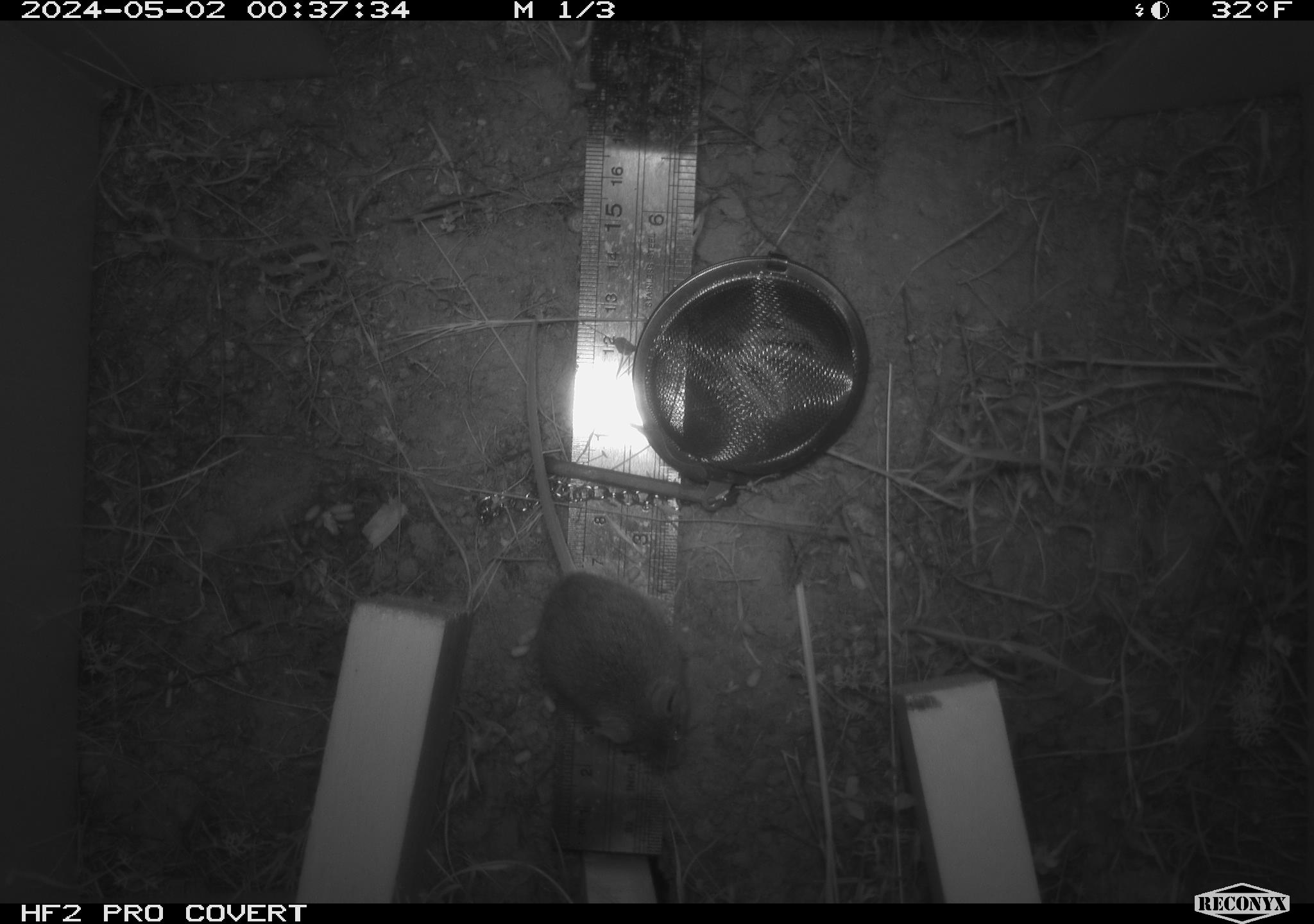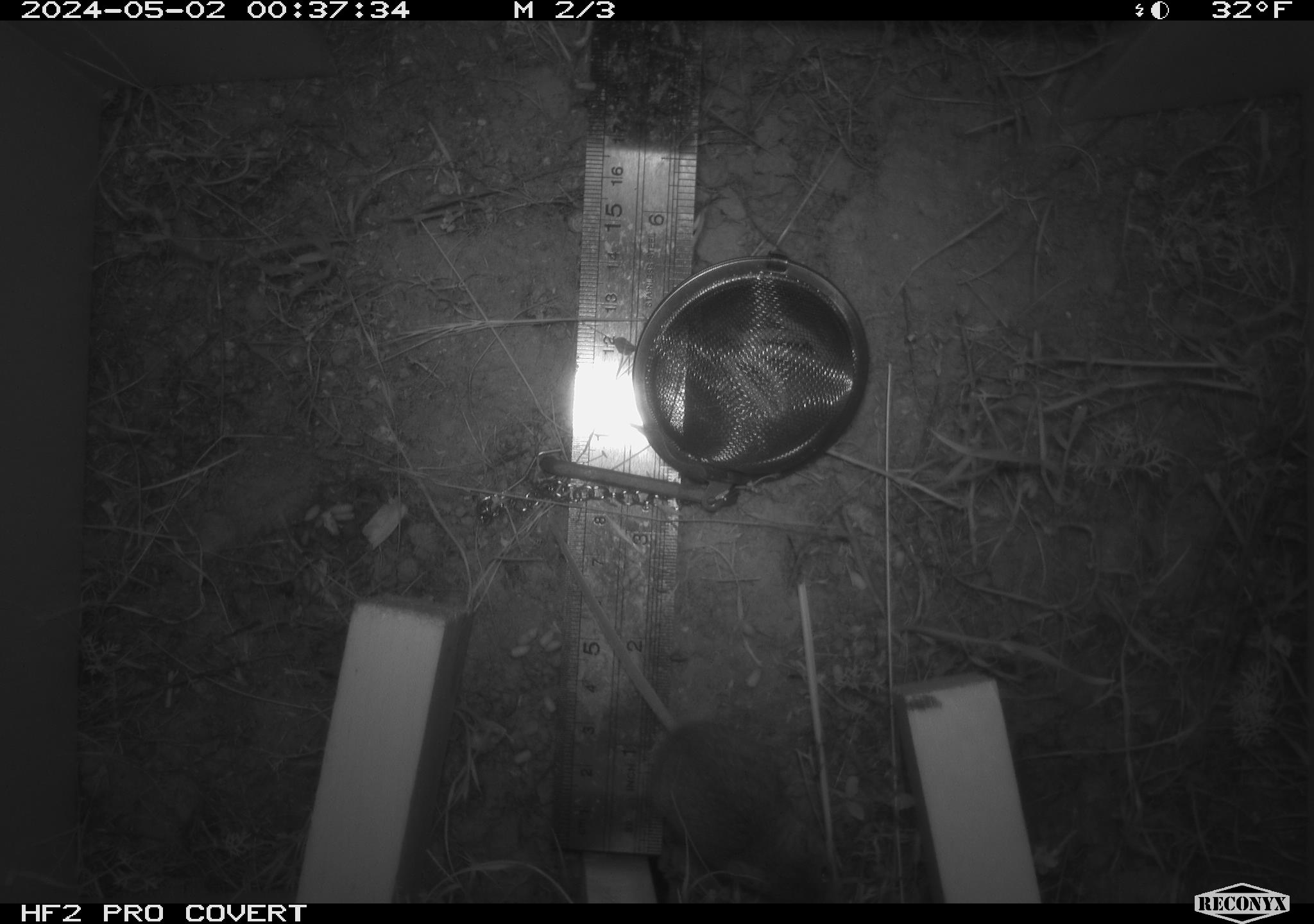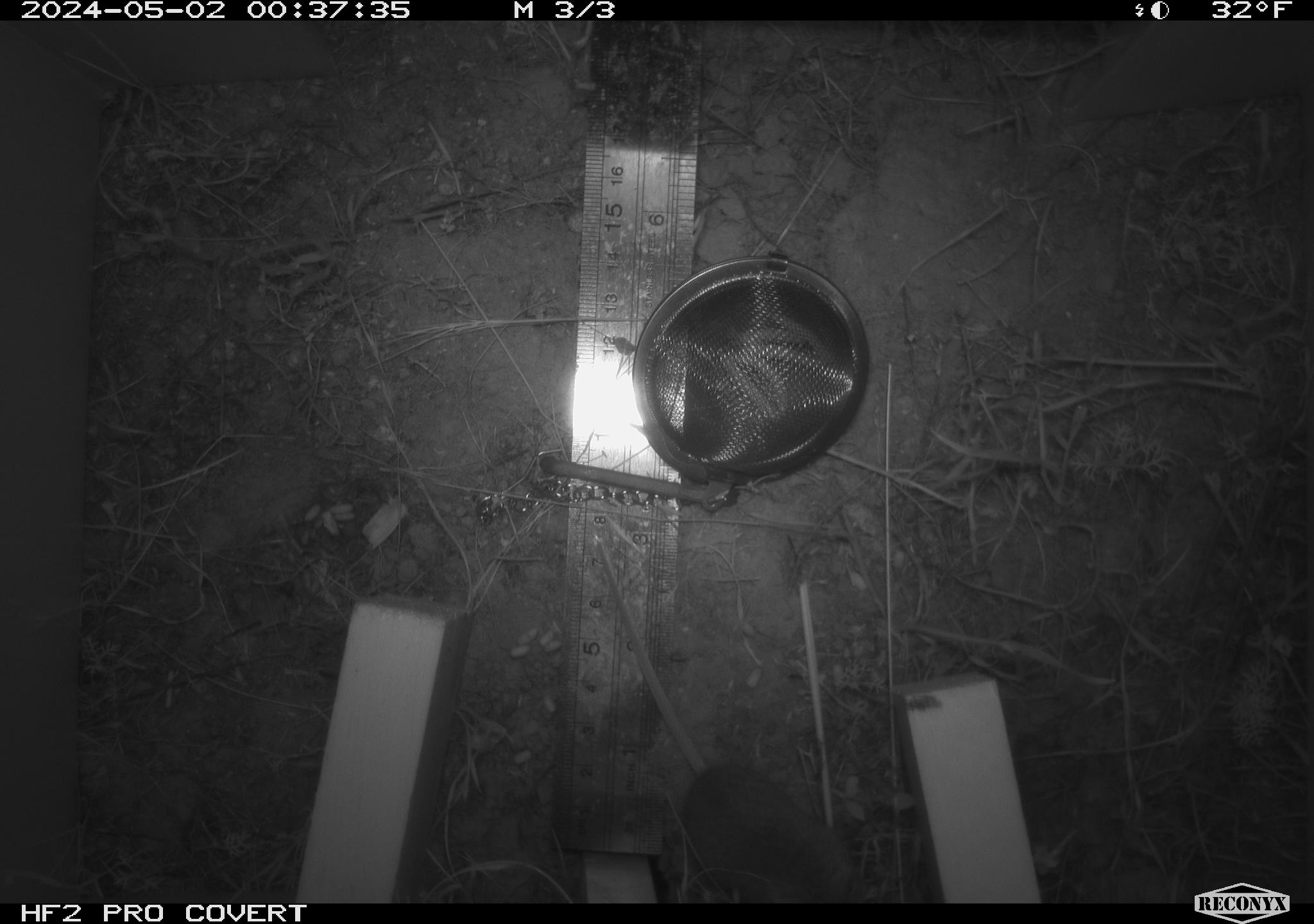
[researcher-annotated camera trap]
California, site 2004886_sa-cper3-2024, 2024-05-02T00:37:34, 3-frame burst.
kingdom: Animalia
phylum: Chordata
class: Mammalia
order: Rodentia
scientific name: Rodentia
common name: rodent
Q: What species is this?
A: Rodent (Rodentia).